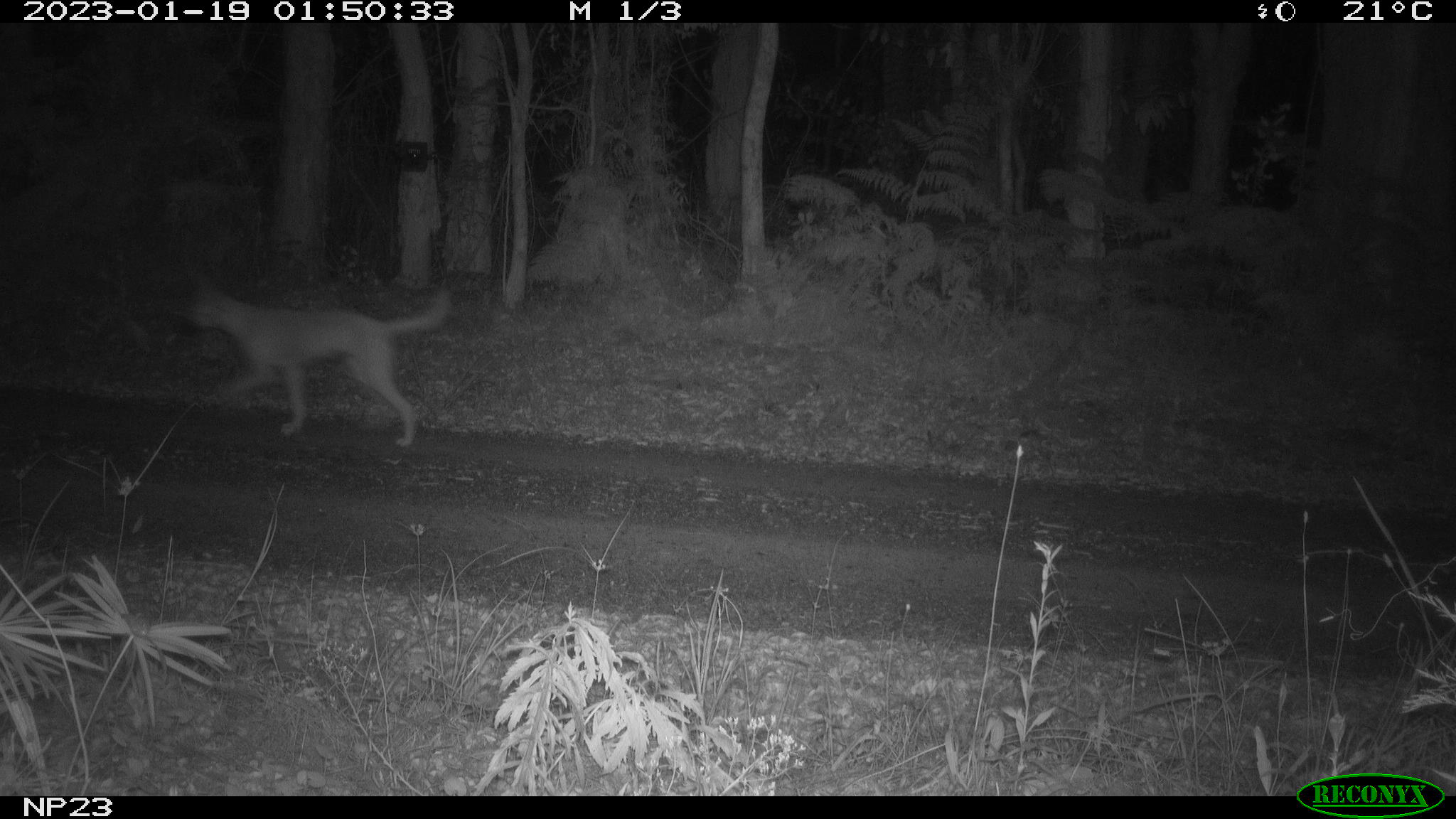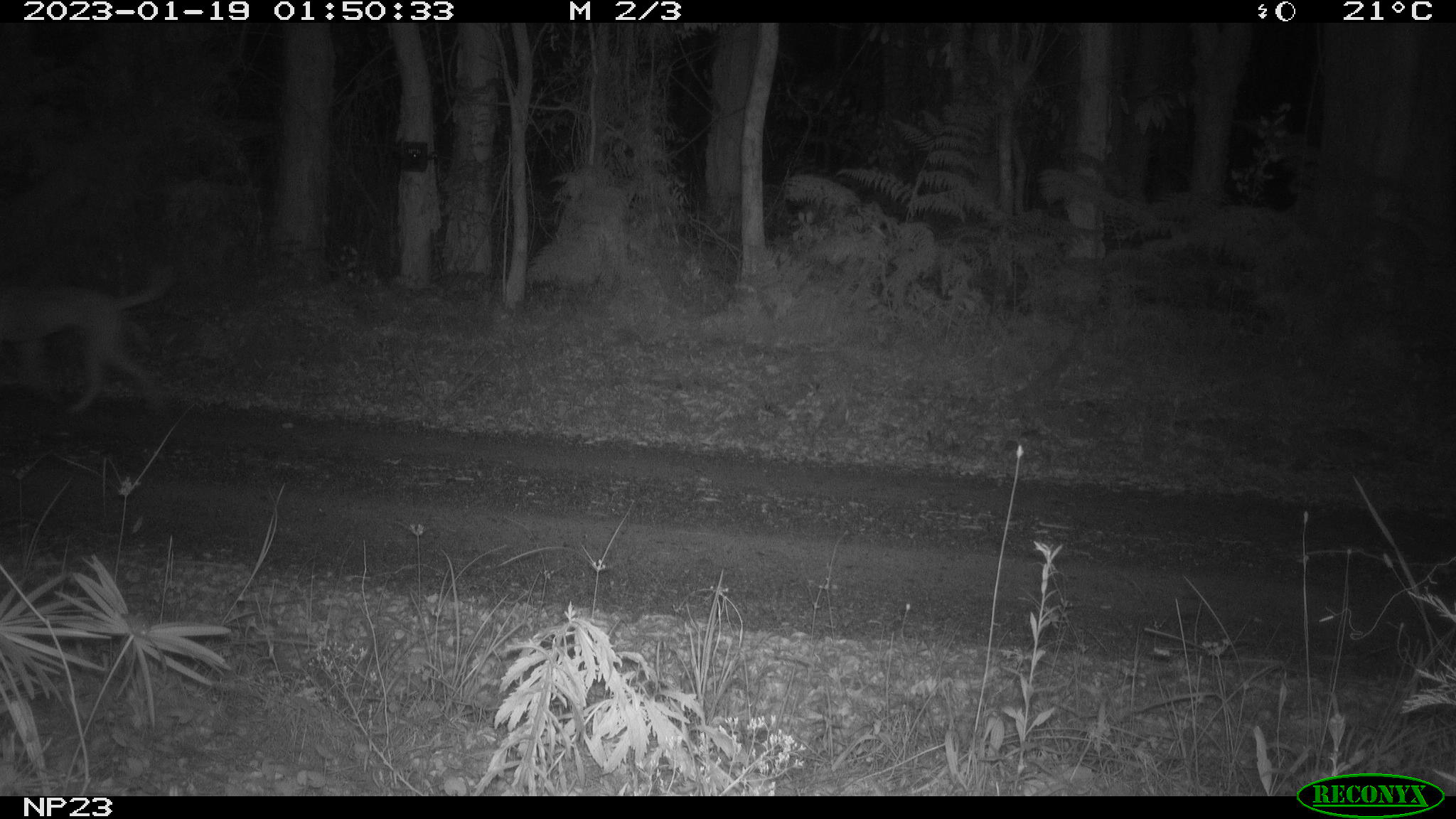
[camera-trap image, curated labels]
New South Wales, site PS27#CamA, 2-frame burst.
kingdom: Animalia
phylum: Chordata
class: Mammalia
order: Carnivora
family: Canidae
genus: Canis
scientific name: Canis familiaris dingo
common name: dingo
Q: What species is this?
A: Dingo (Canis familiaris dingo).